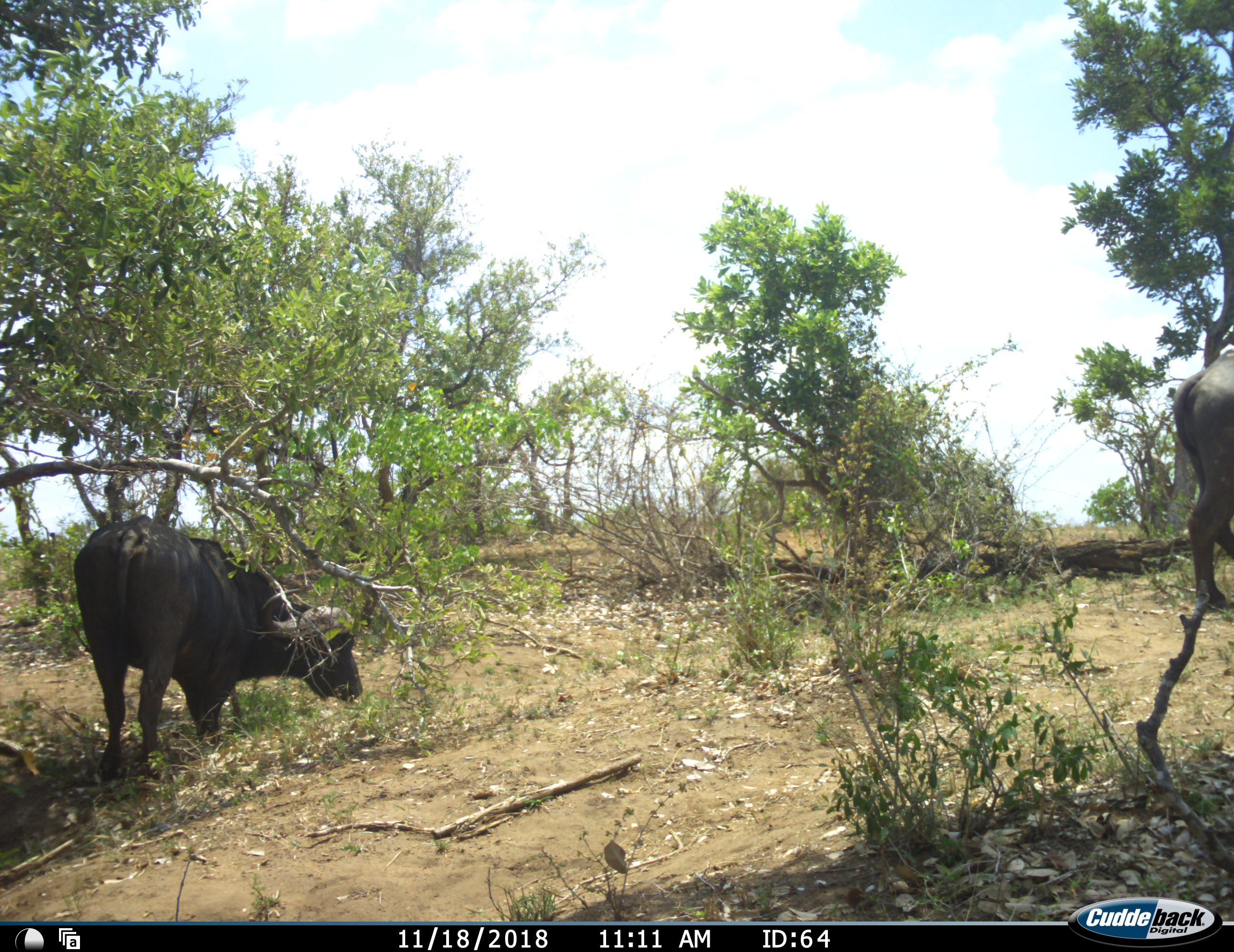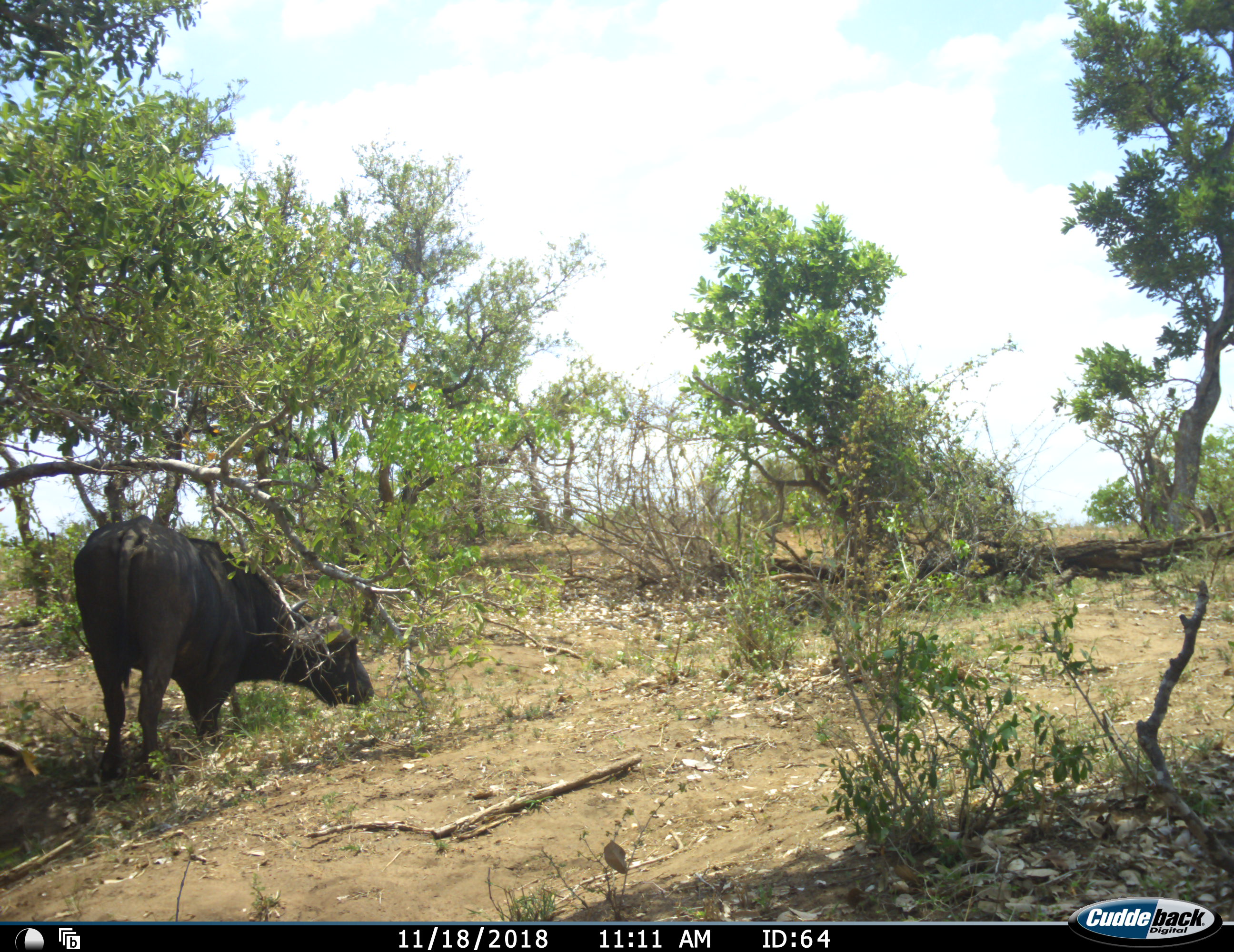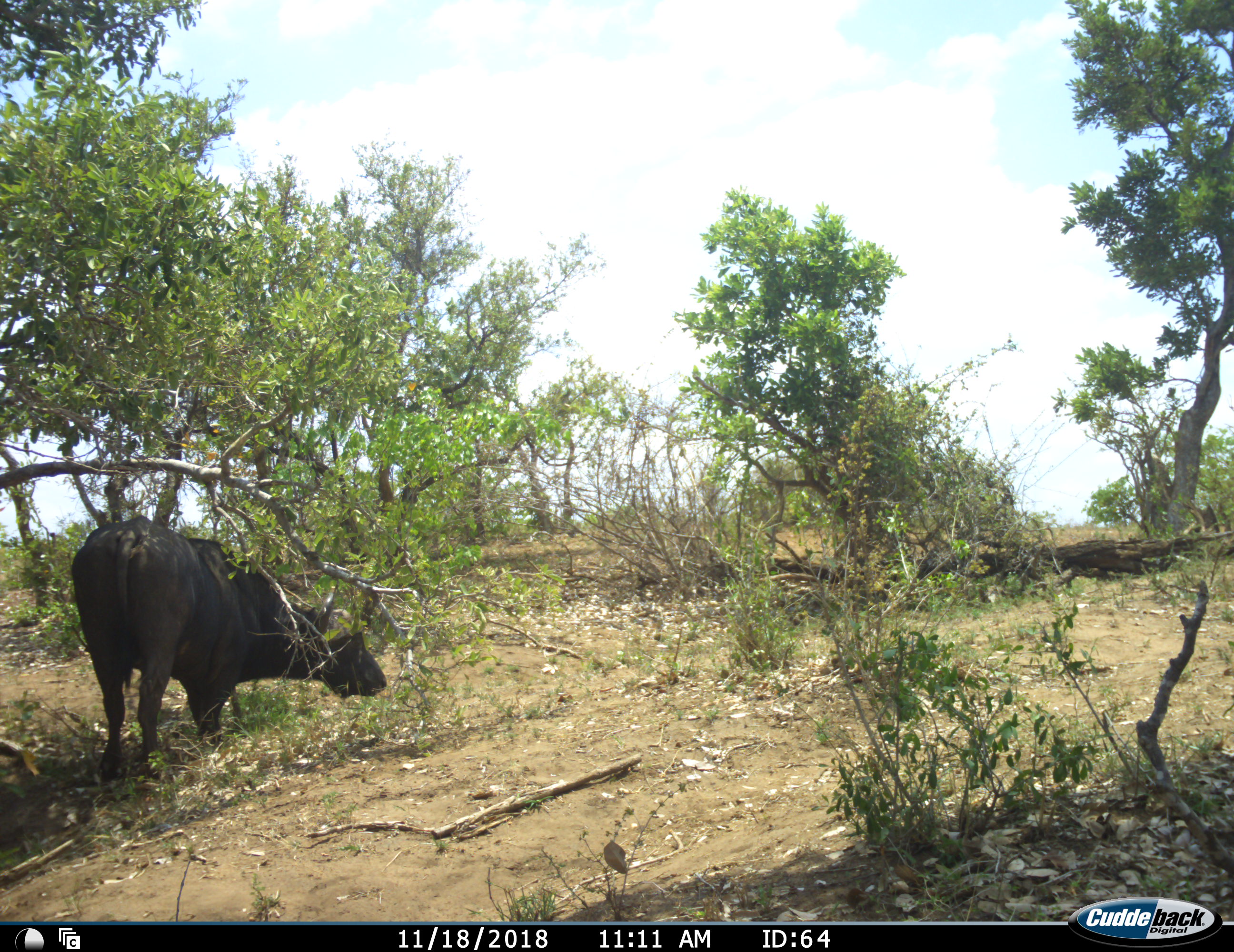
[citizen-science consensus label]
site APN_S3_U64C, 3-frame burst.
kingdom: Animalia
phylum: Chordata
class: Mammalia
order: Artiodactyla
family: Bovidae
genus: Syncerus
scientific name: Syncerus caffer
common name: african buffalo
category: buffalo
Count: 2.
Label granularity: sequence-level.